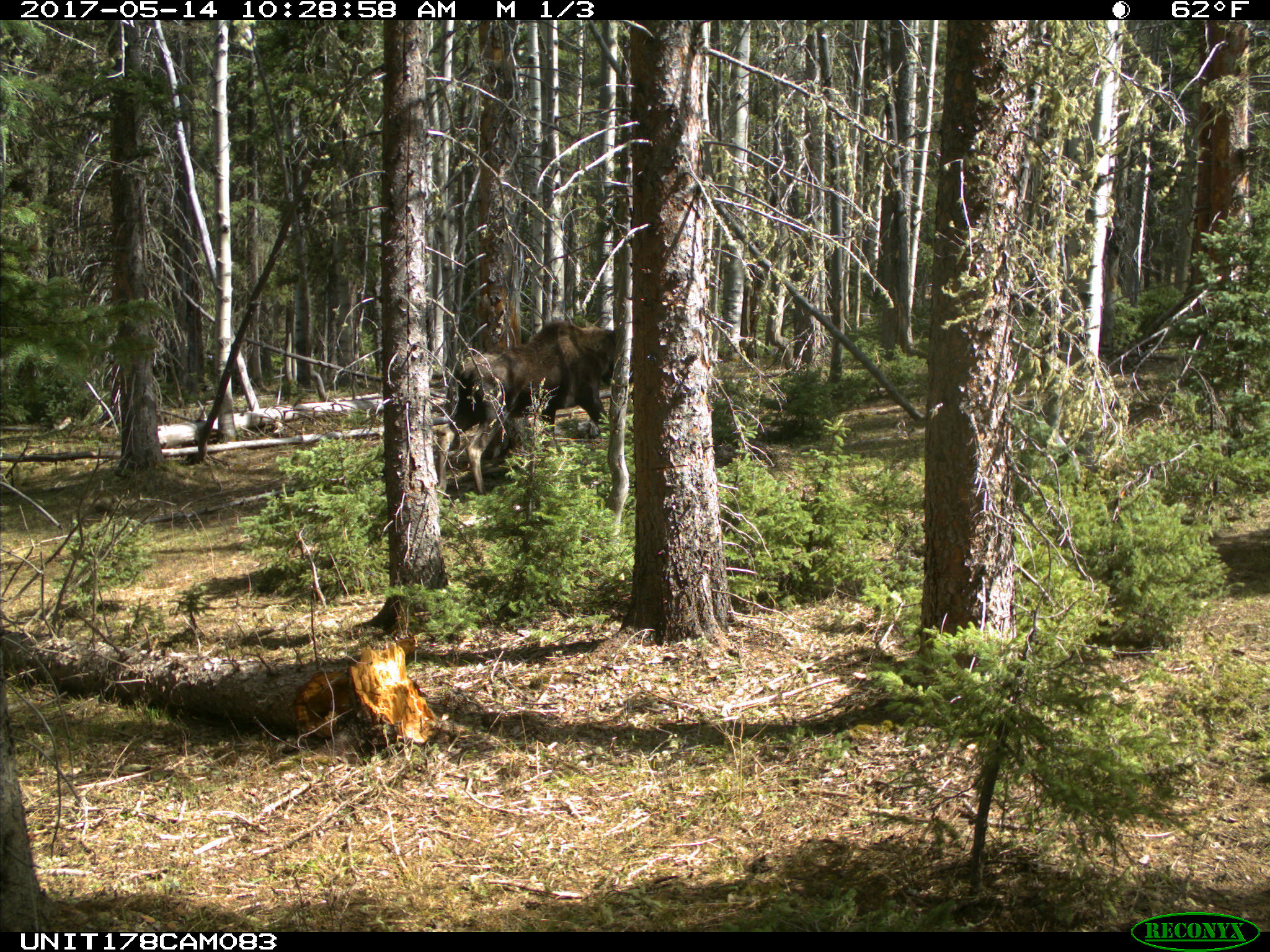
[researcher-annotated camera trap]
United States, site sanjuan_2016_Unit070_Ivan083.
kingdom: Animalia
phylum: Chordata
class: Mammalia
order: Artiodactyla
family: Cervidae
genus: Alces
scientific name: Alces alces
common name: moose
Alces alces (moose).